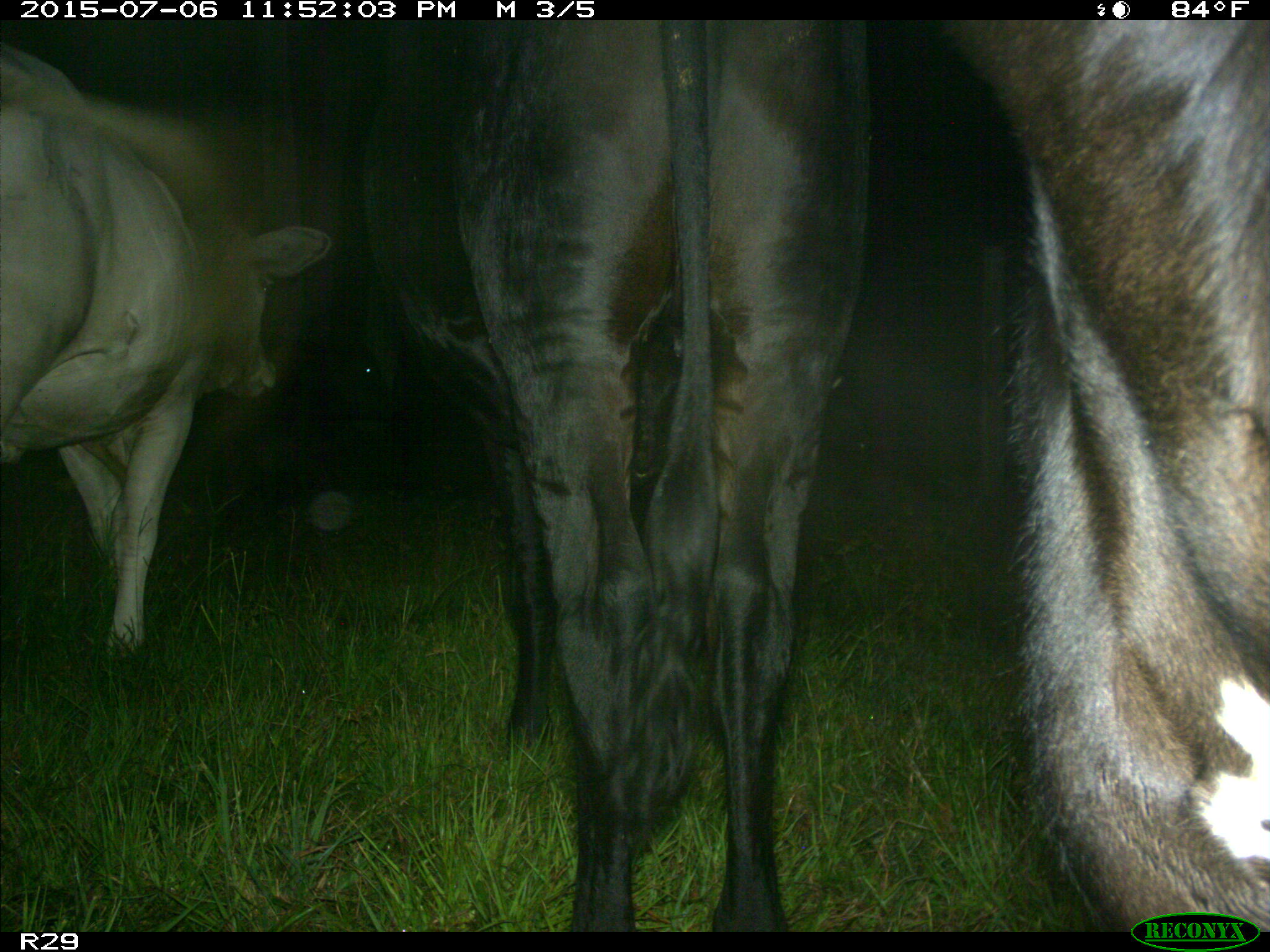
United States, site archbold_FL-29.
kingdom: Animalia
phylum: Chordata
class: Mammalia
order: Artiodactyla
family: Bovidae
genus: Bos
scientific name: Bos taurus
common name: domestic cow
Bos taurus (domestic cow).